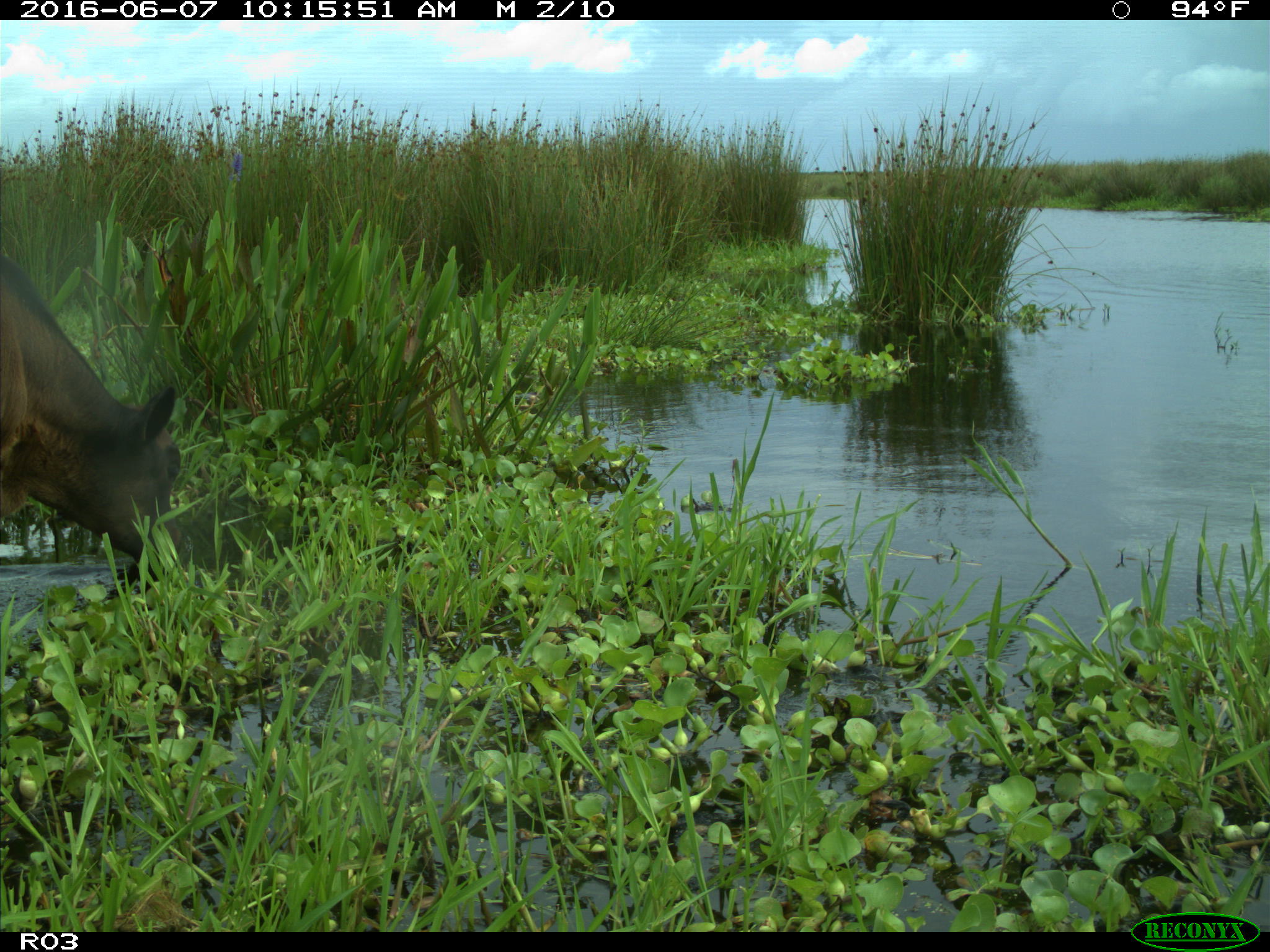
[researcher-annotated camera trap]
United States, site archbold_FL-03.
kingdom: Animalia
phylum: Chordata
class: Mammalia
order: Artiodactyla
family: Bovidae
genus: Bos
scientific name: Bos taurus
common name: domestic cow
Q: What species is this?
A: Bos taurus (domestic cow).